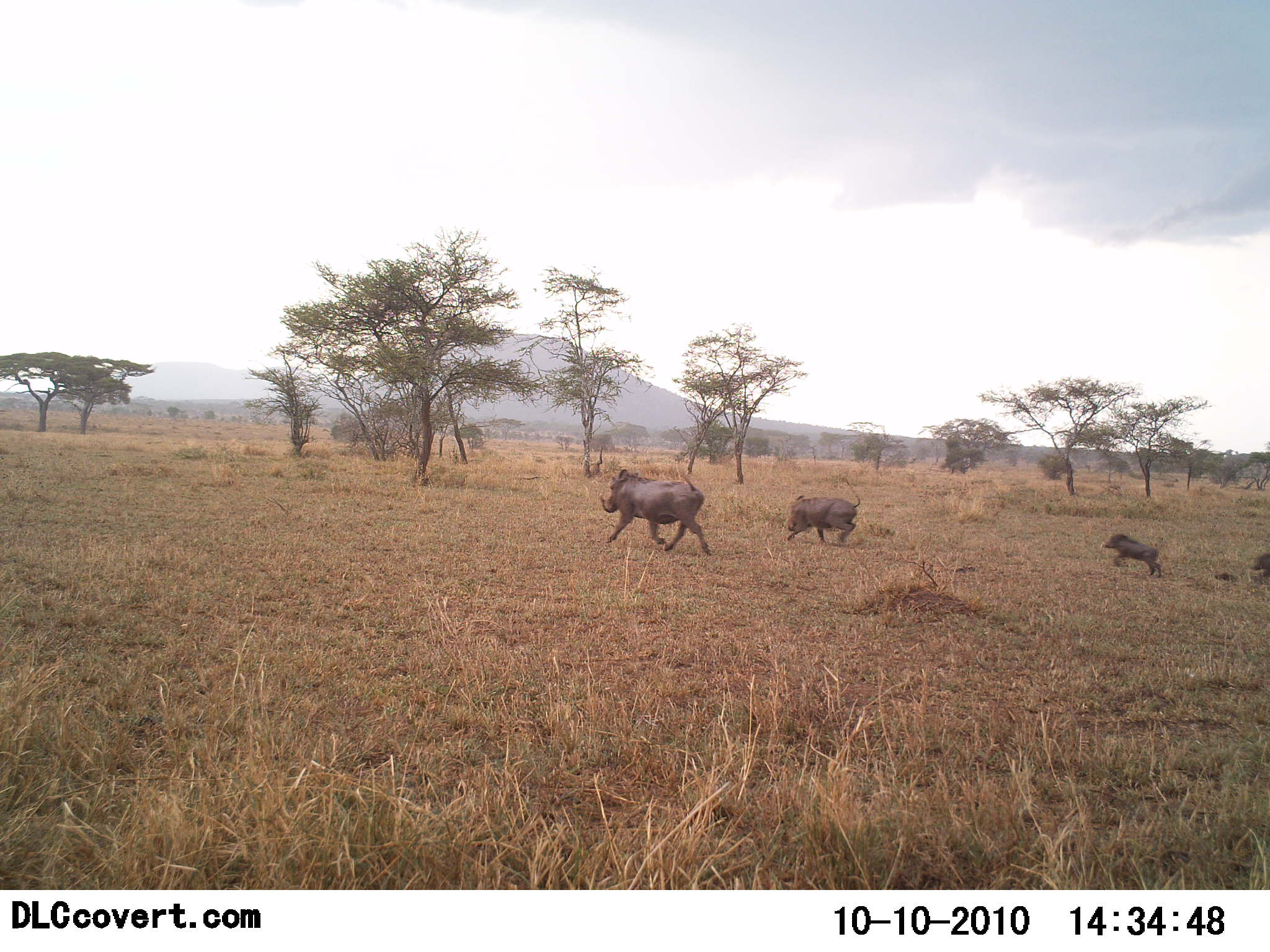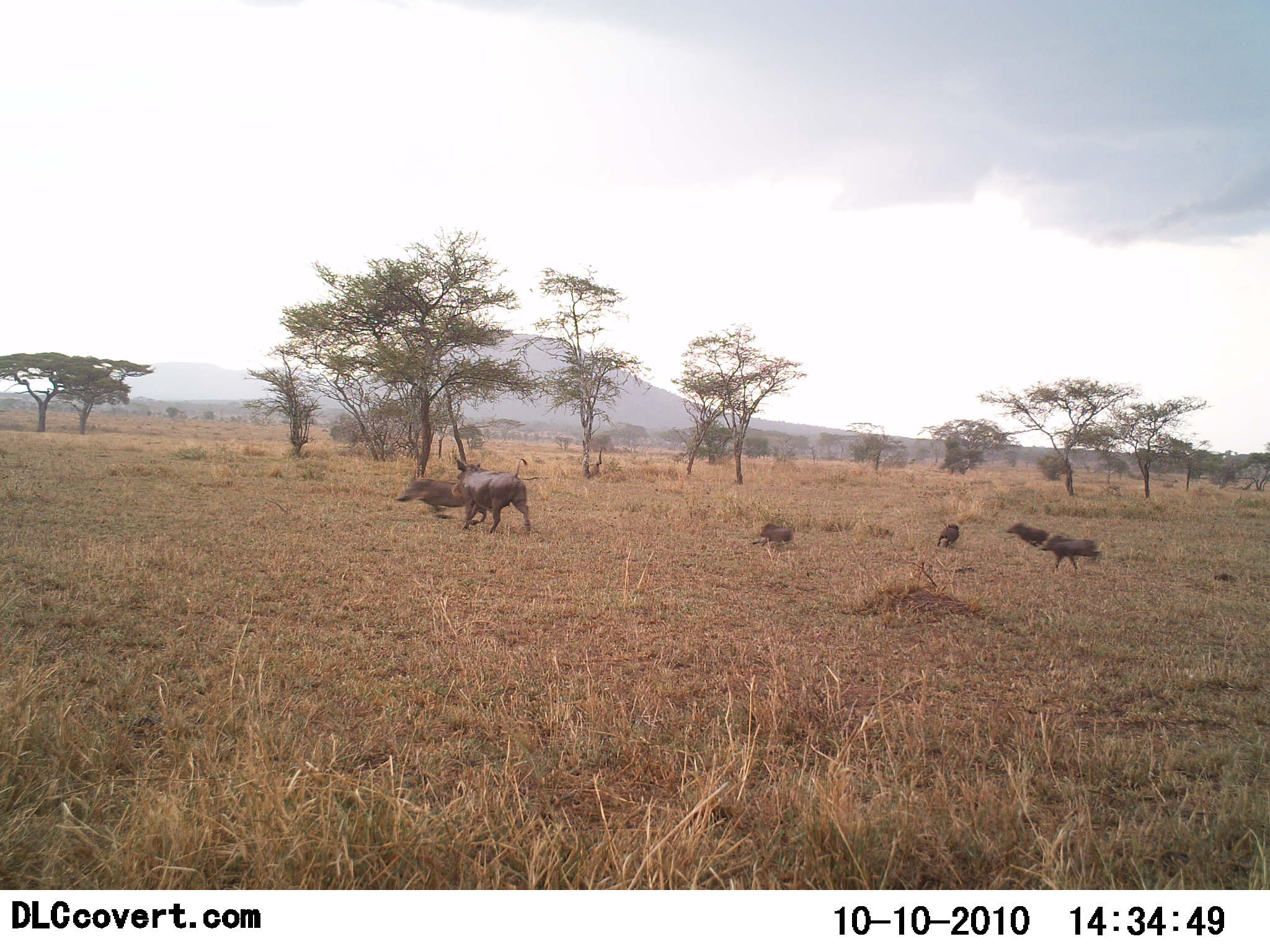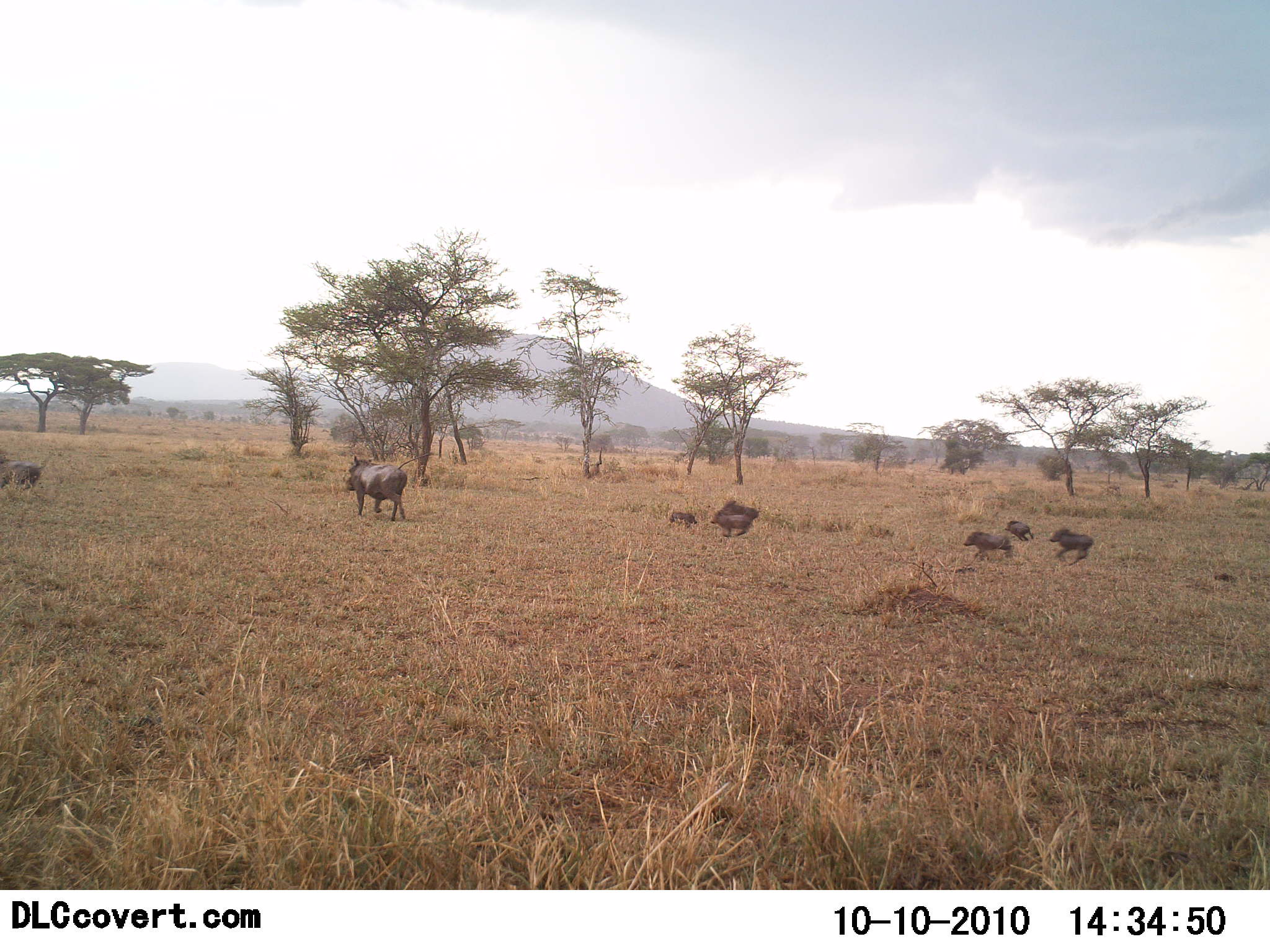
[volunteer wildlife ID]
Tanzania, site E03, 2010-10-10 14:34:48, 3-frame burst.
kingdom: Animalia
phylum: Chordata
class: Mammalia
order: Artiodactyla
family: Suidae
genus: Phacochoerus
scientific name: Phacochoerus africanus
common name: warthog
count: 7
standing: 0%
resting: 0%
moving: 100%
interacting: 12%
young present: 94%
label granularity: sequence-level